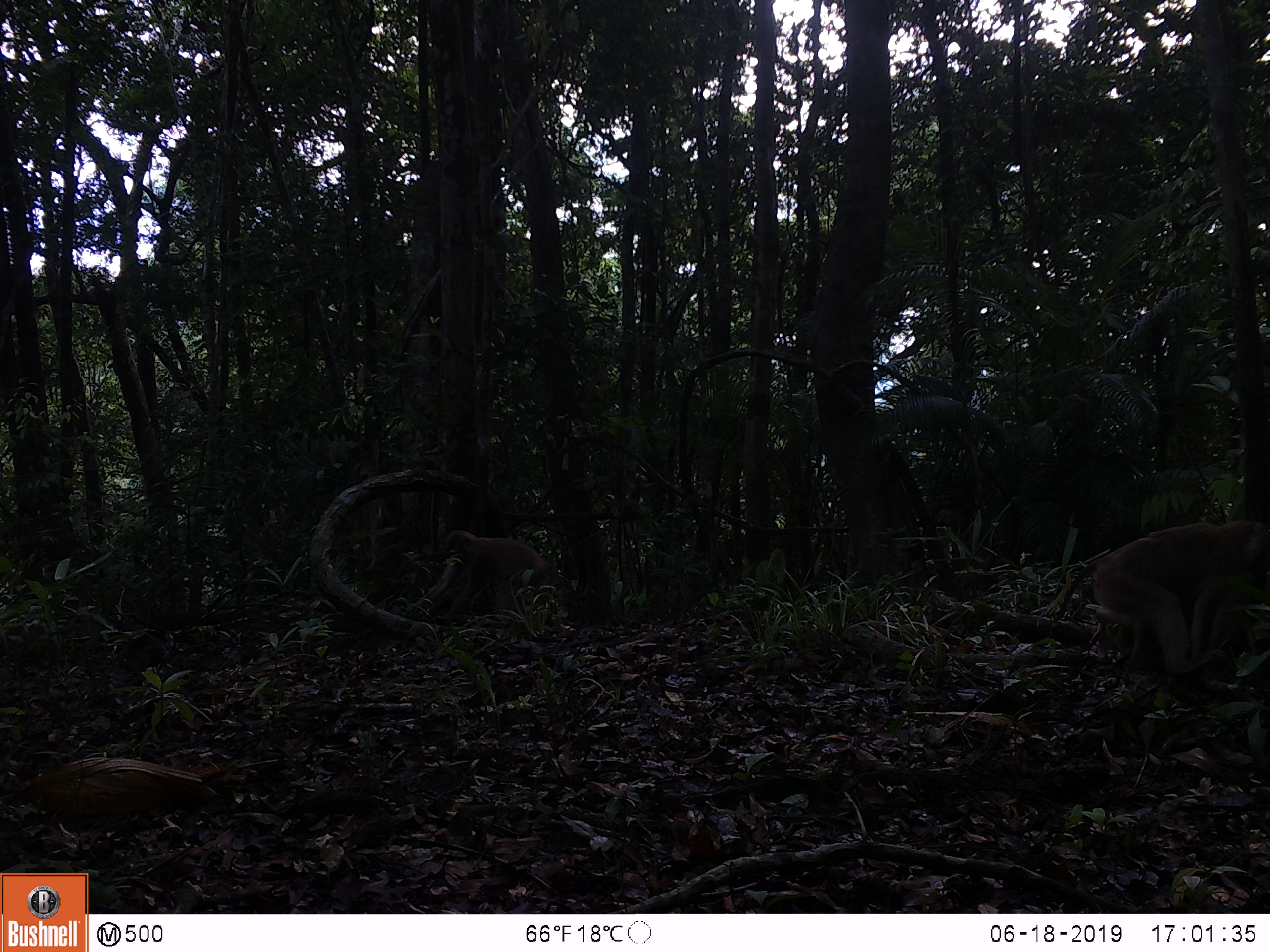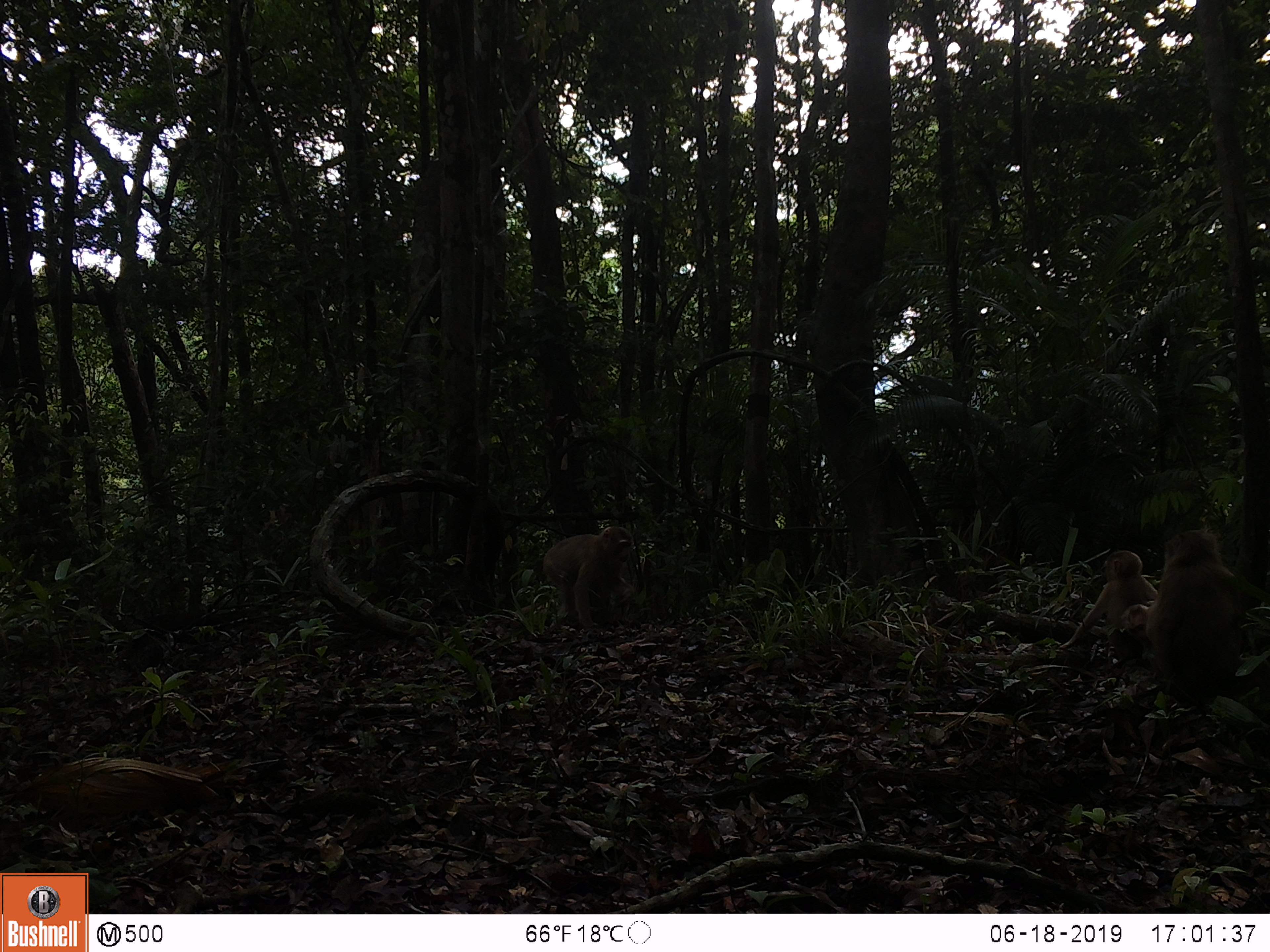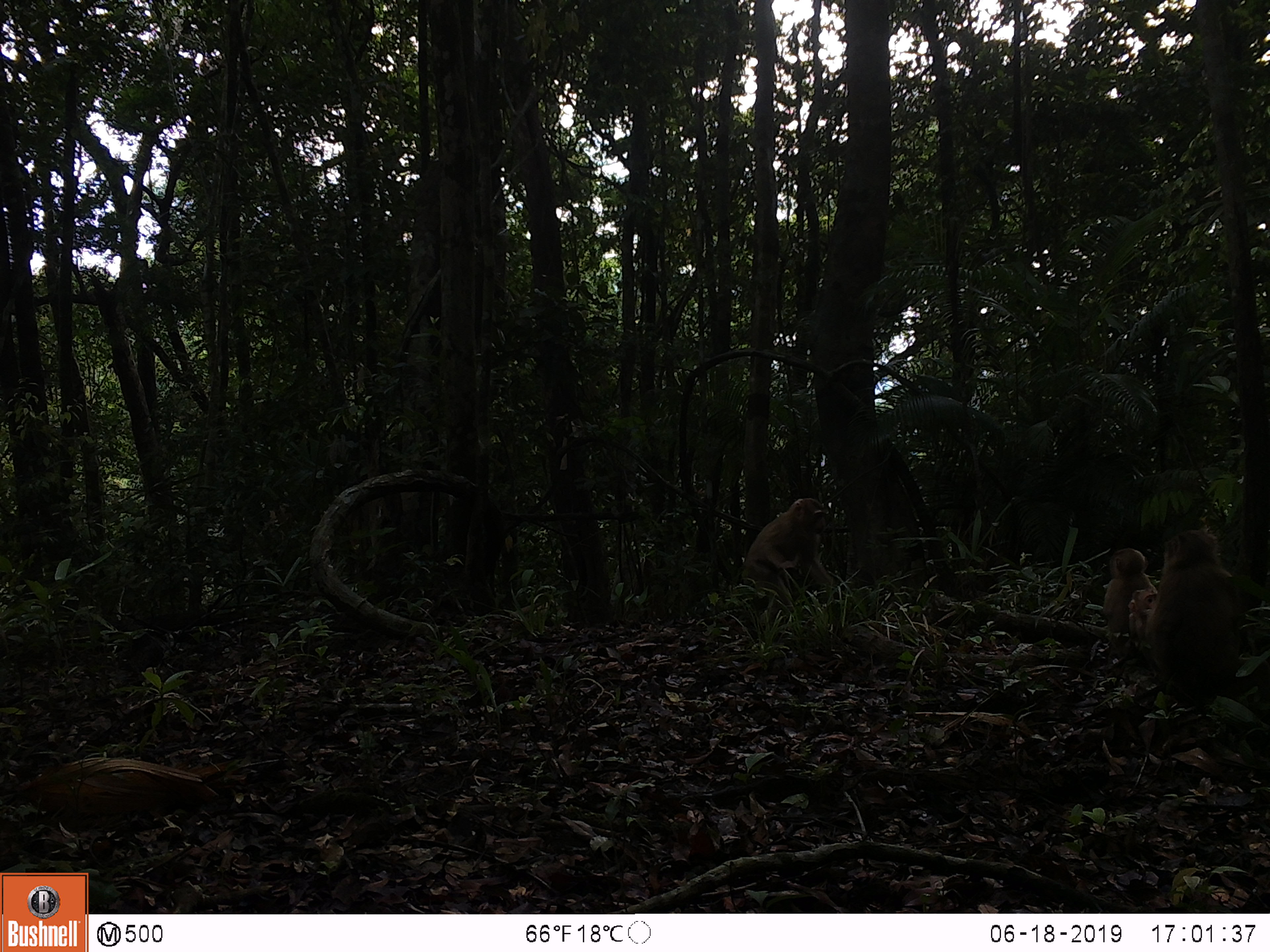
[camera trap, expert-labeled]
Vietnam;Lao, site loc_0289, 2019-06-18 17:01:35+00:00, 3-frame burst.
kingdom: Animalia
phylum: Chordata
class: Mammalia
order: Primates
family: Cercopithecidae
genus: Macaca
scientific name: Macaca nemestrina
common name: pig-tailed macaque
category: pig tailed macaque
Pig tailed macaque (pig-tailed macaque) (Macaca nemestrina). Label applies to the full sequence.